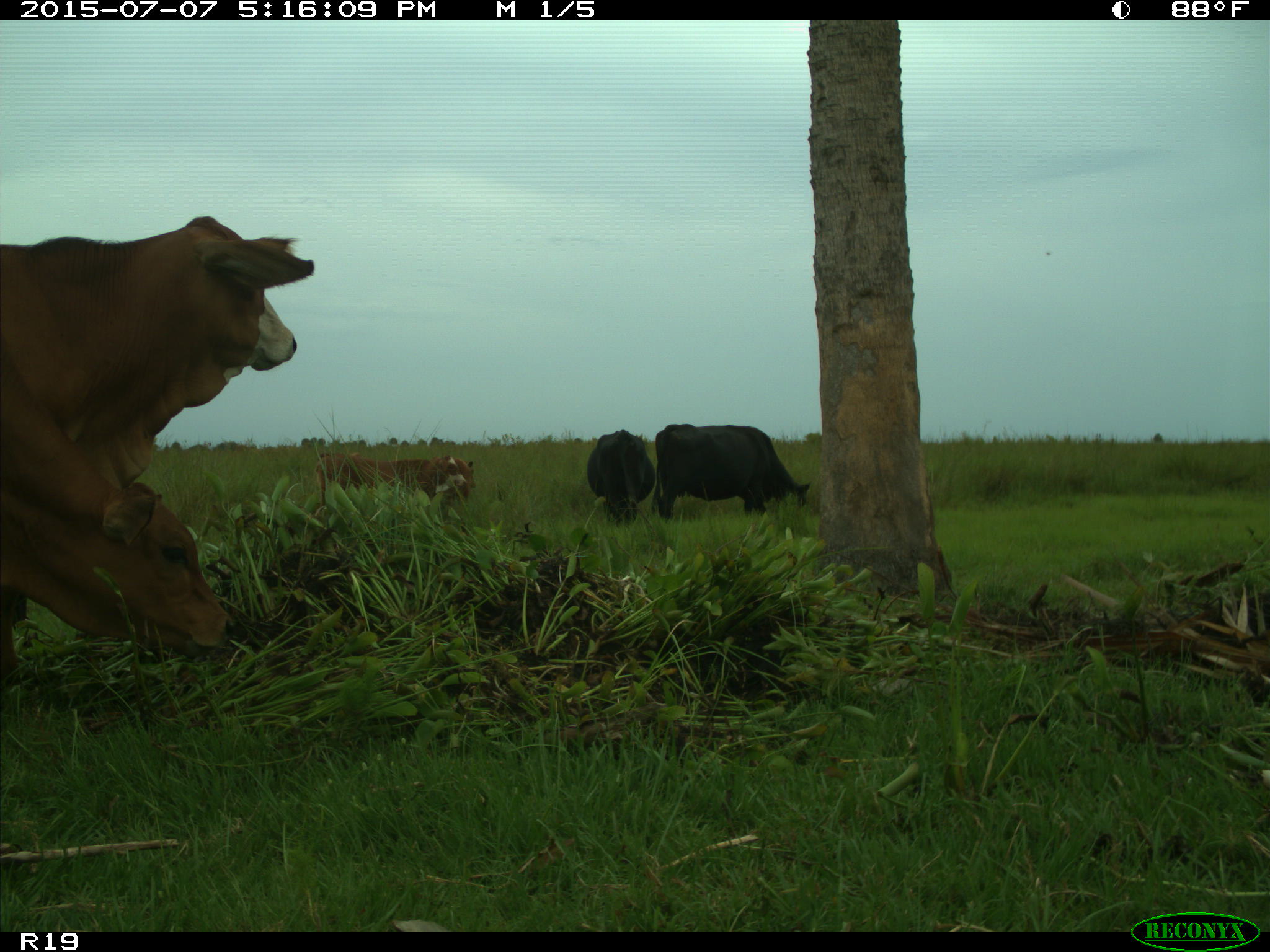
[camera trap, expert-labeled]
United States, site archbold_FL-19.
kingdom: Animalia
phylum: Chordata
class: Mammalia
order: Artiodactyla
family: Bovidae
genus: Bos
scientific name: Bos taurus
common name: domestic cow